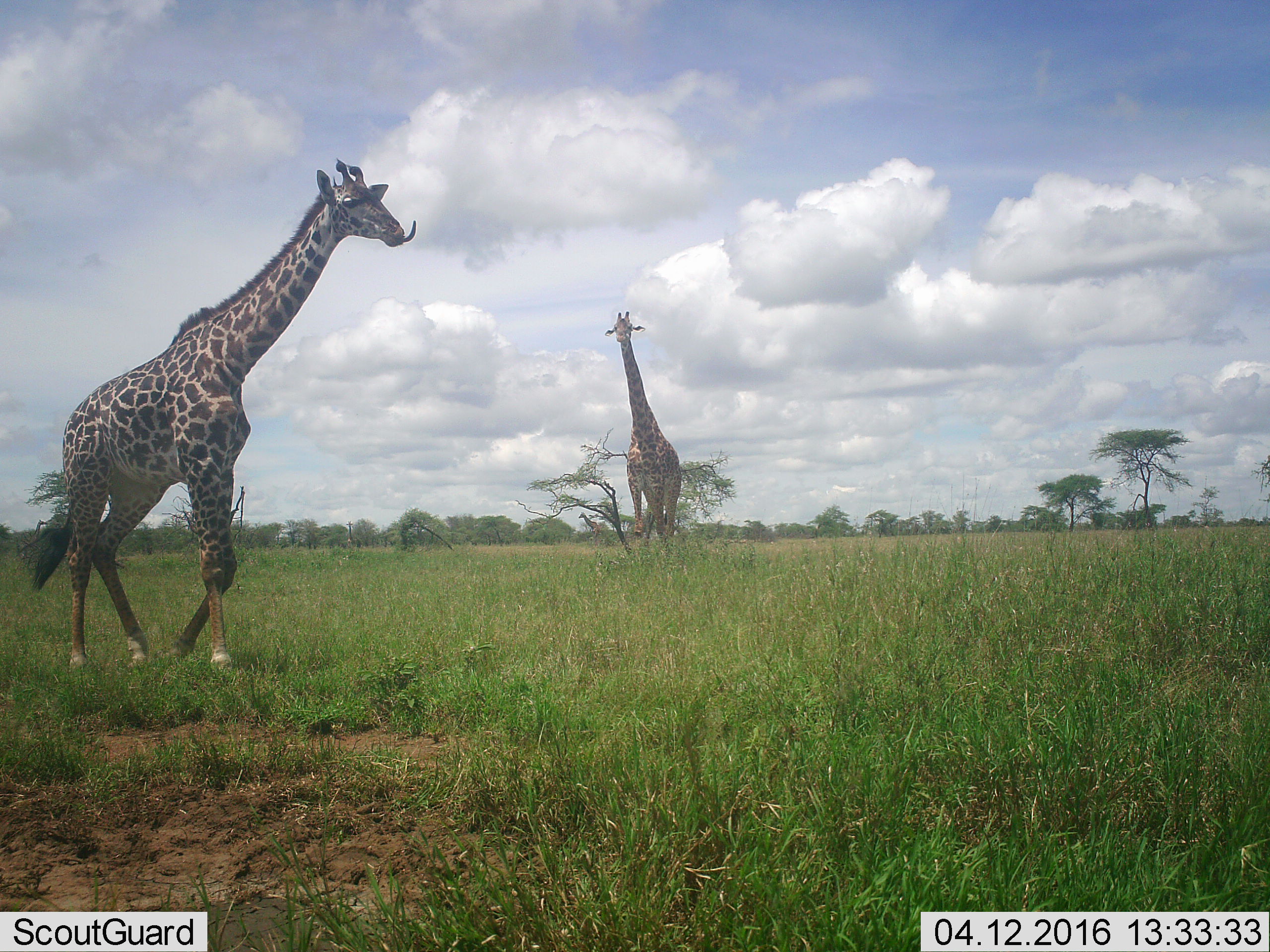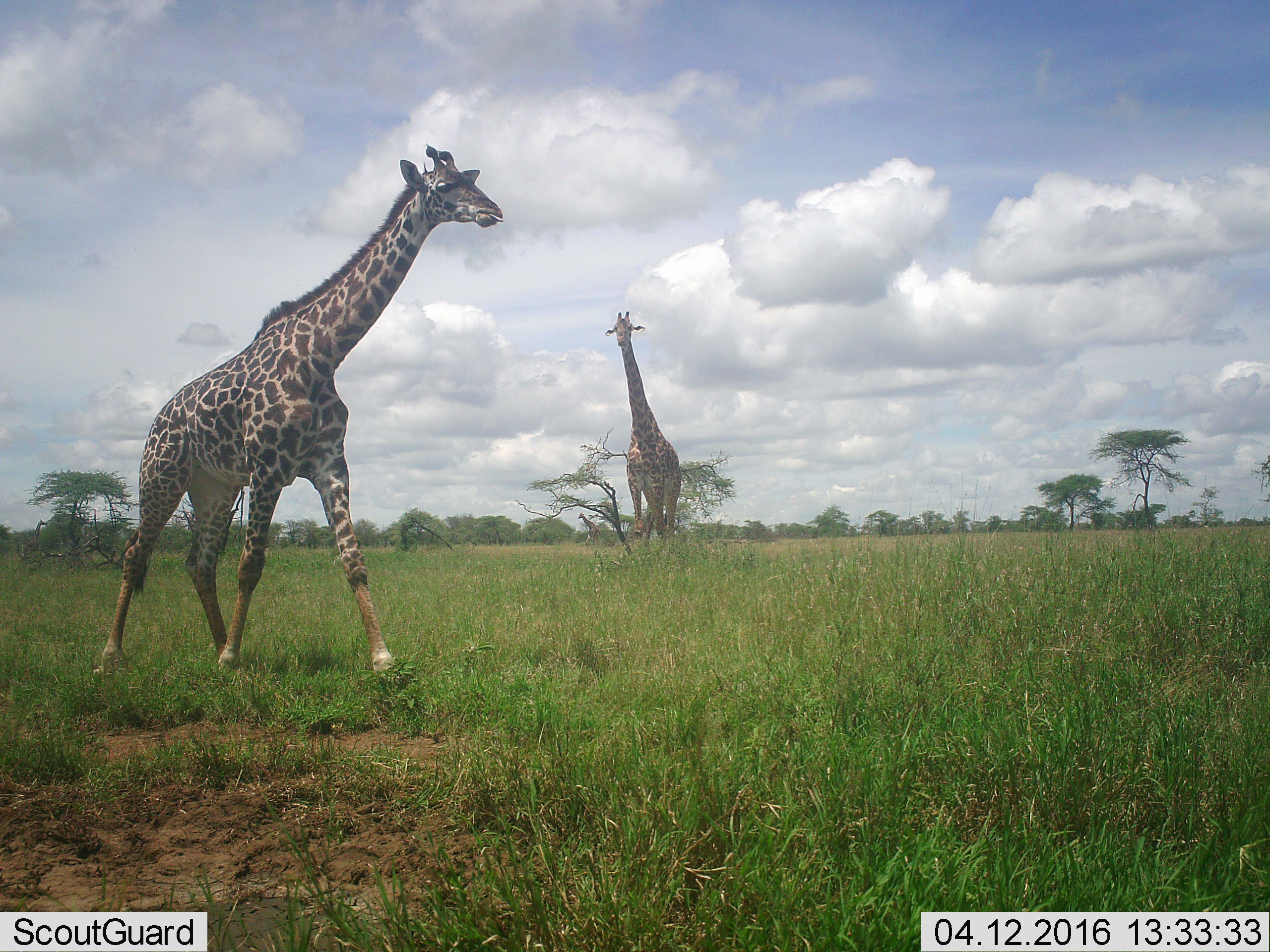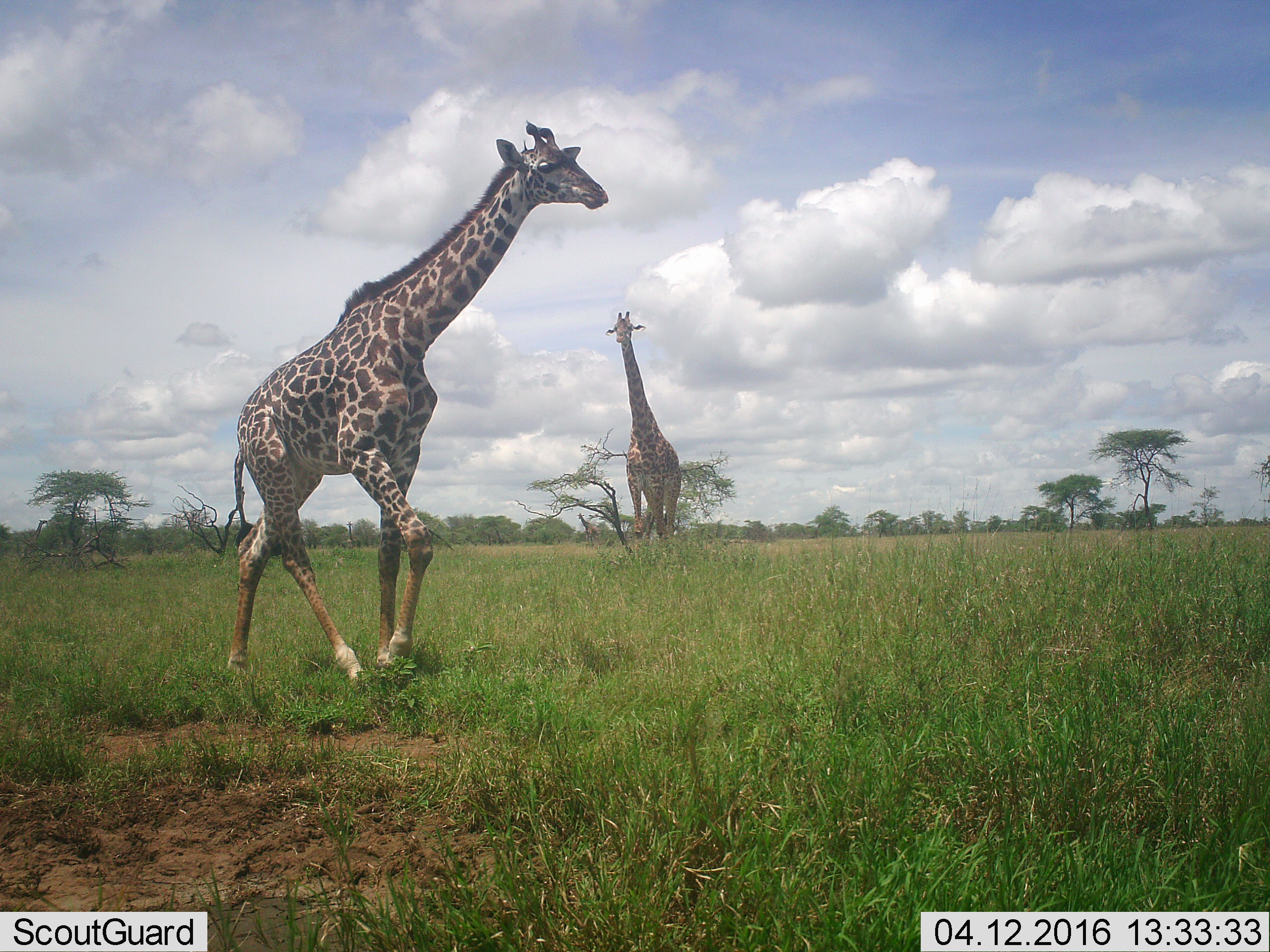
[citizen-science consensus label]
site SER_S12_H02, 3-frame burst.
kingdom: Animalia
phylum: Chordata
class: Mammalia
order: Artiodactyla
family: Giraffidae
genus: Giraffa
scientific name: Giraffa camelopardalis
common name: giraffe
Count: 2.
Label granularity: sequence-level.